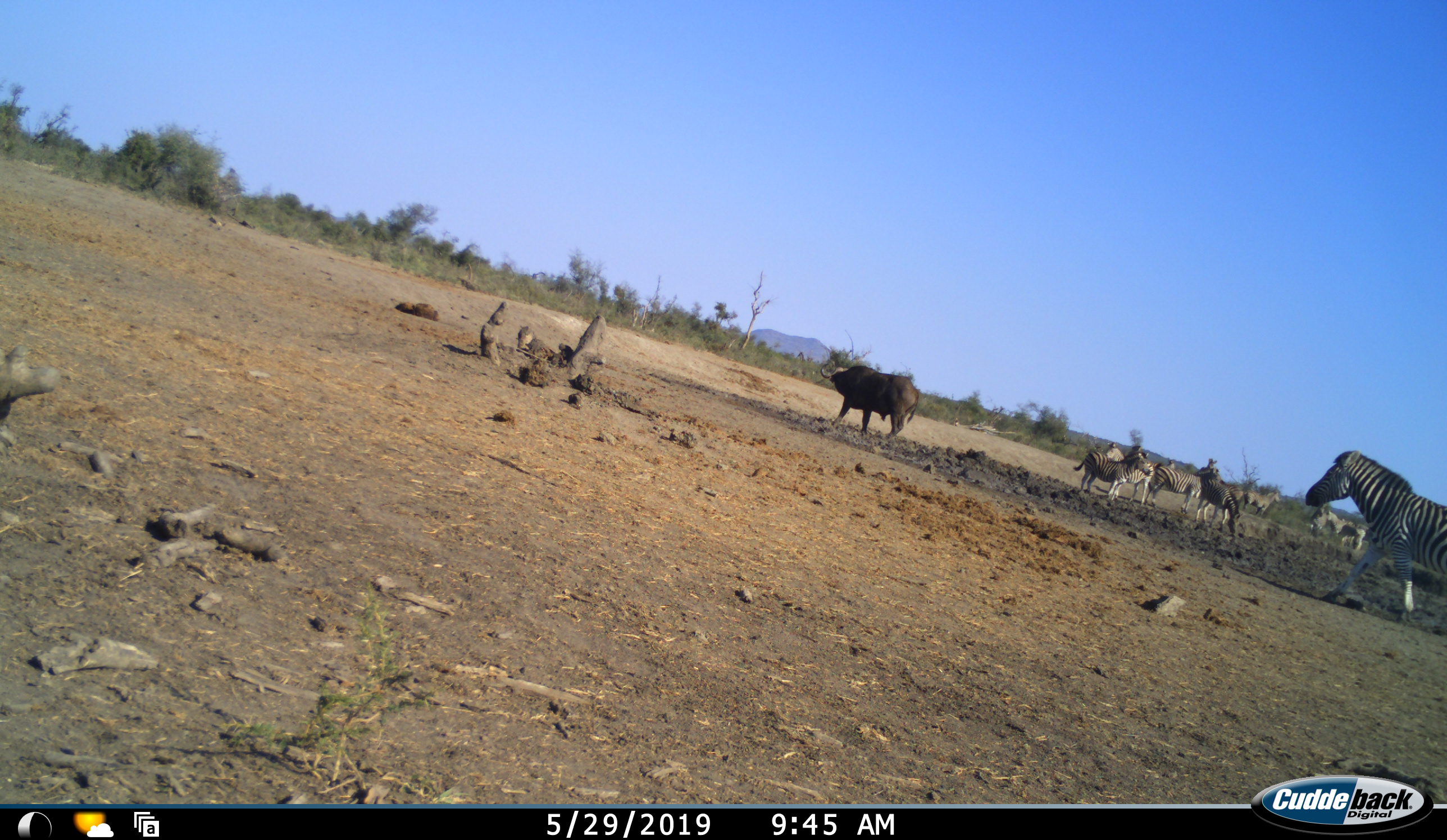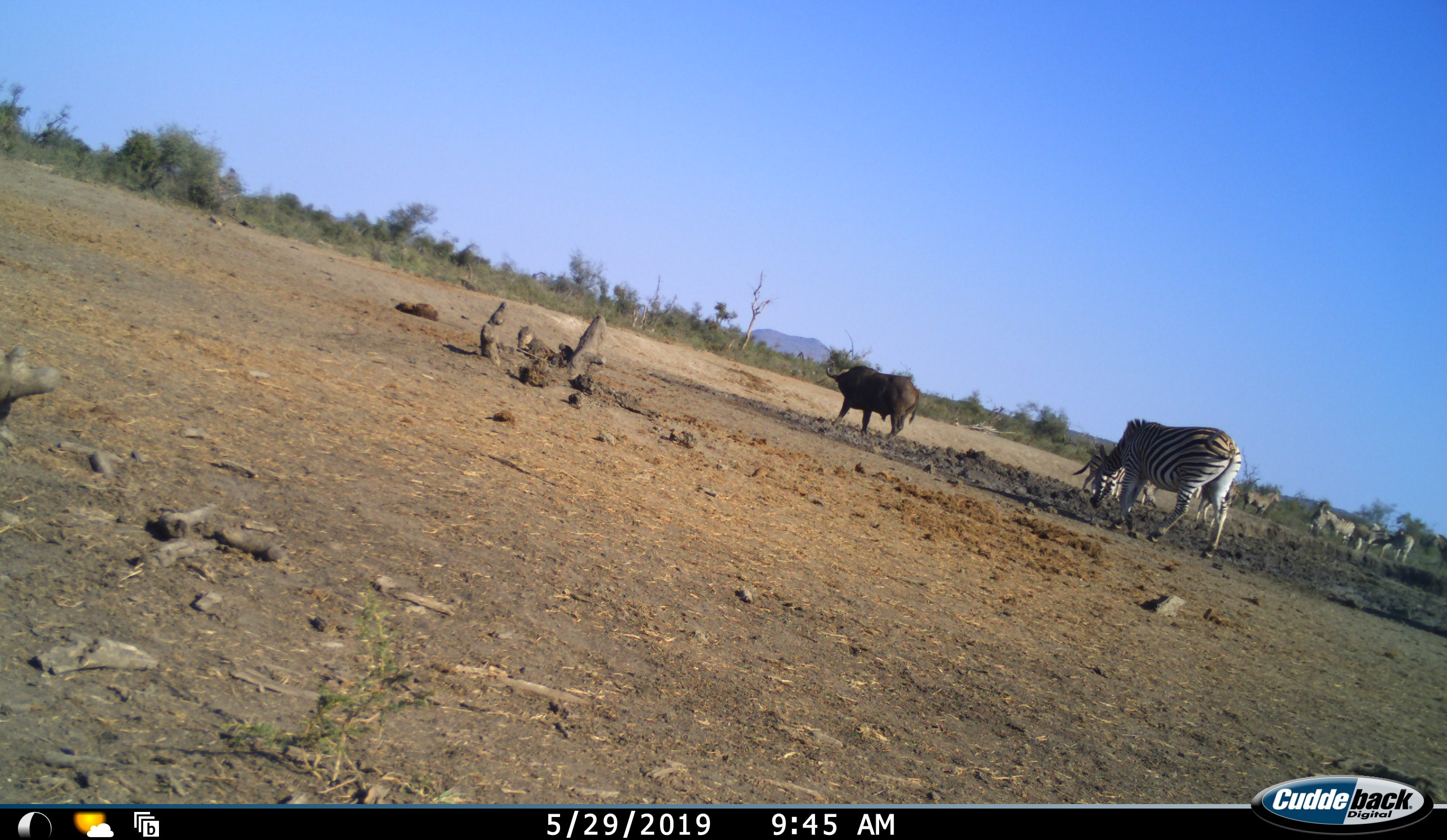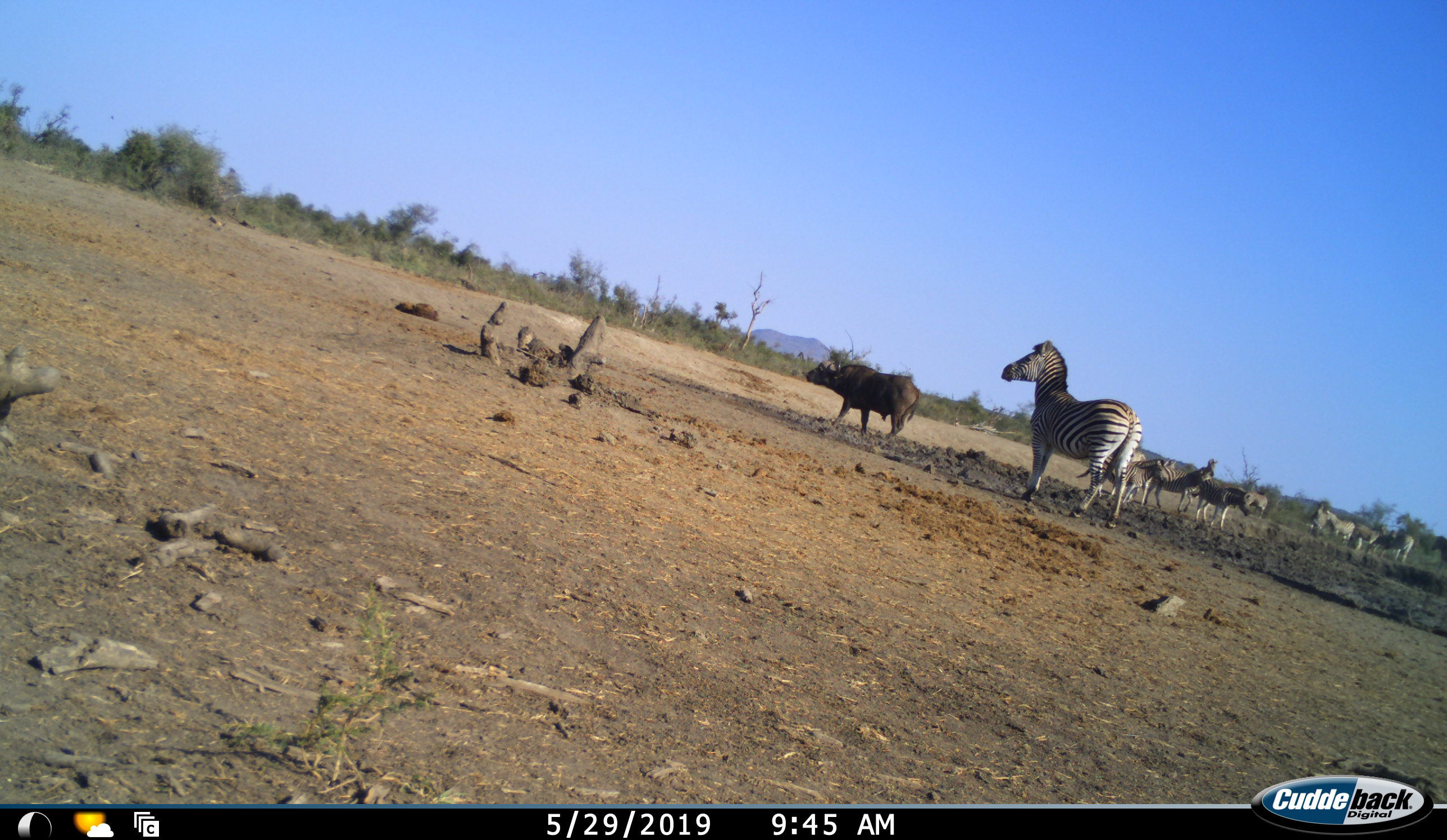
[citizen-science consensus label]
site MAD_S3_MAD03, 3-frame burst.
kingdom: Animalia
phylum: Chordata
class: Mammalia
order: Artiodactyla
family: Bovidae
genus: Syncerus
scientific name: Syncerus caffer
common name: african buffalo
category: buffalo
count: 1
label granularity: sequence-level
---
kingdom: Animalia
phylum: Chordata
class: Mammalia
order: Perissodactyla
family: Equidae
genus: Equus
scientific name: Equus quagga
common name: plains zebra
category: zebraplains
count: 11-50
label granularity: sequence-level